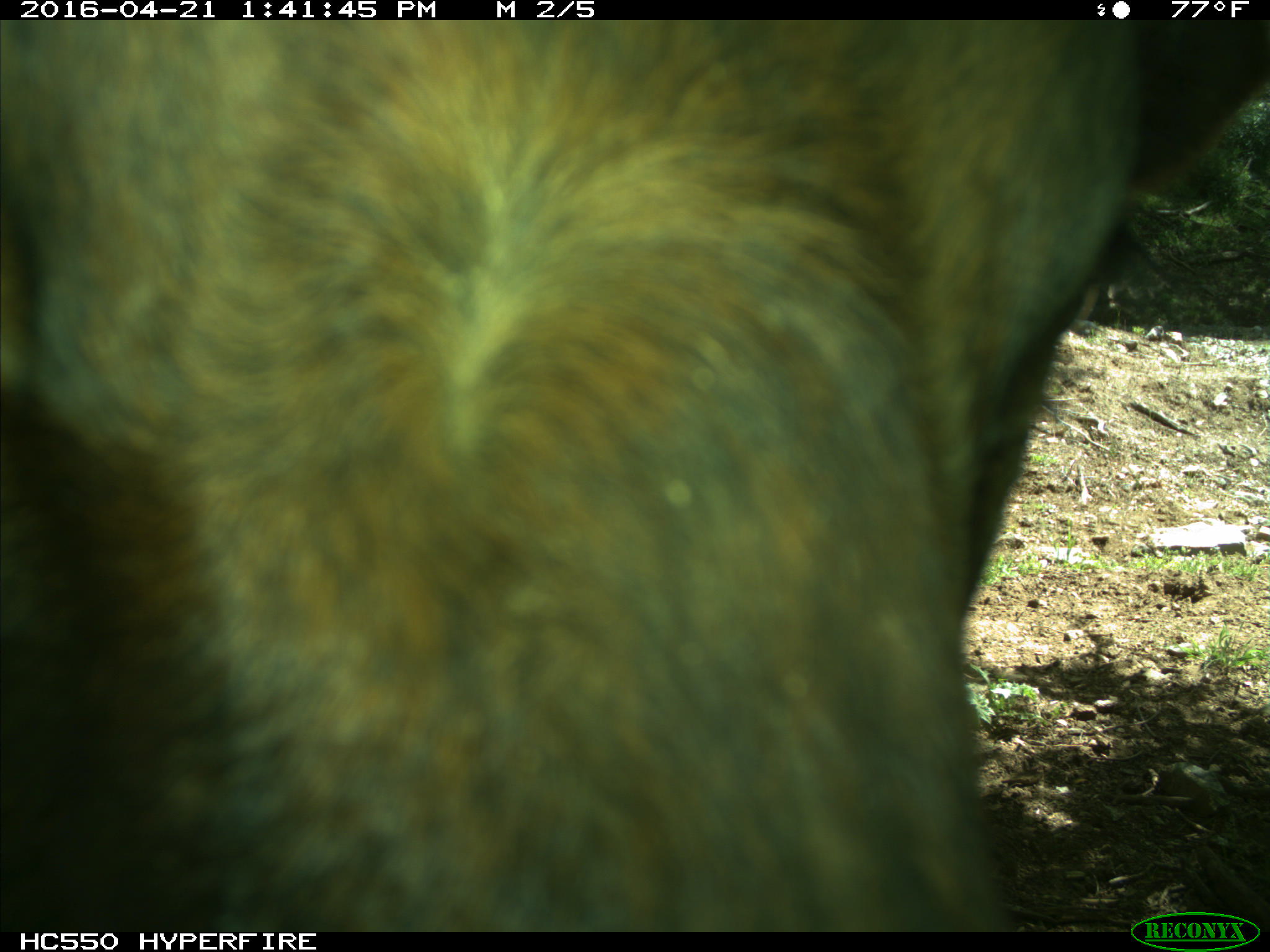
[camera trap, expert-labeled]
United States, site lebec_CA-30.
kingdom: Animalia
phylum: Chordata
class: Mammalia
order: Artiodactyla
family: Bovidae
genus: Bos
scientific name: Bos taurus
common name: domestic cow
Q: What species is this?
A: Bos taurus (domestic cow).